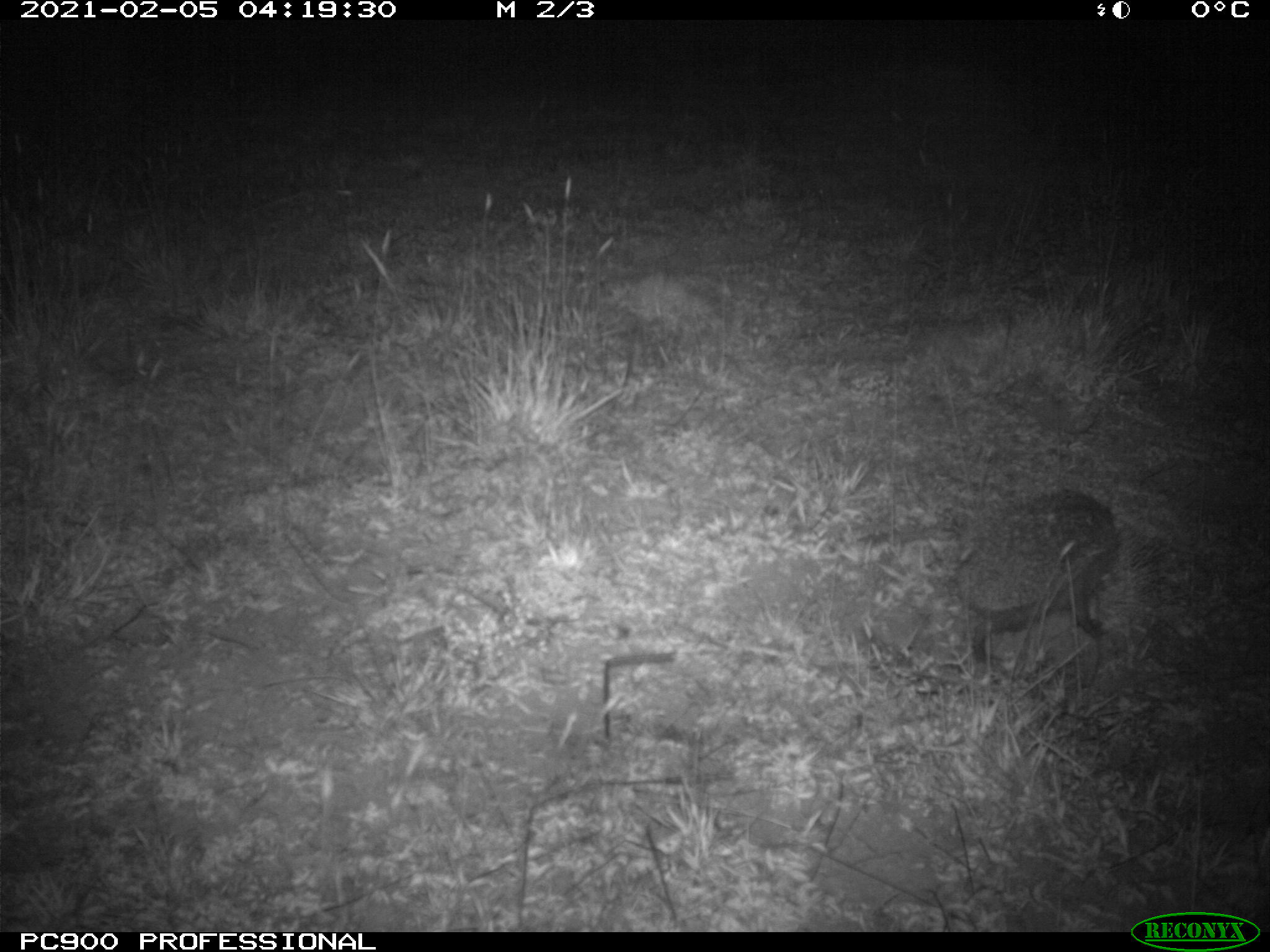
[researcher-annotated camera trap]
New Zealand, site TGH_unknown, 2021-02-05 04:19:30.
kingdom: Animalia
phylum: Chordata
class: Mammalia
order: Eulipotyphla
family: Erinaceidae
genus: Erinaceus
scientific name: Erinaceus europaeus europaeus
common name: european hedgehog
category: hedgehog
Hedgehog (european hedgehog) (Erinaceus europaeus europaeus).